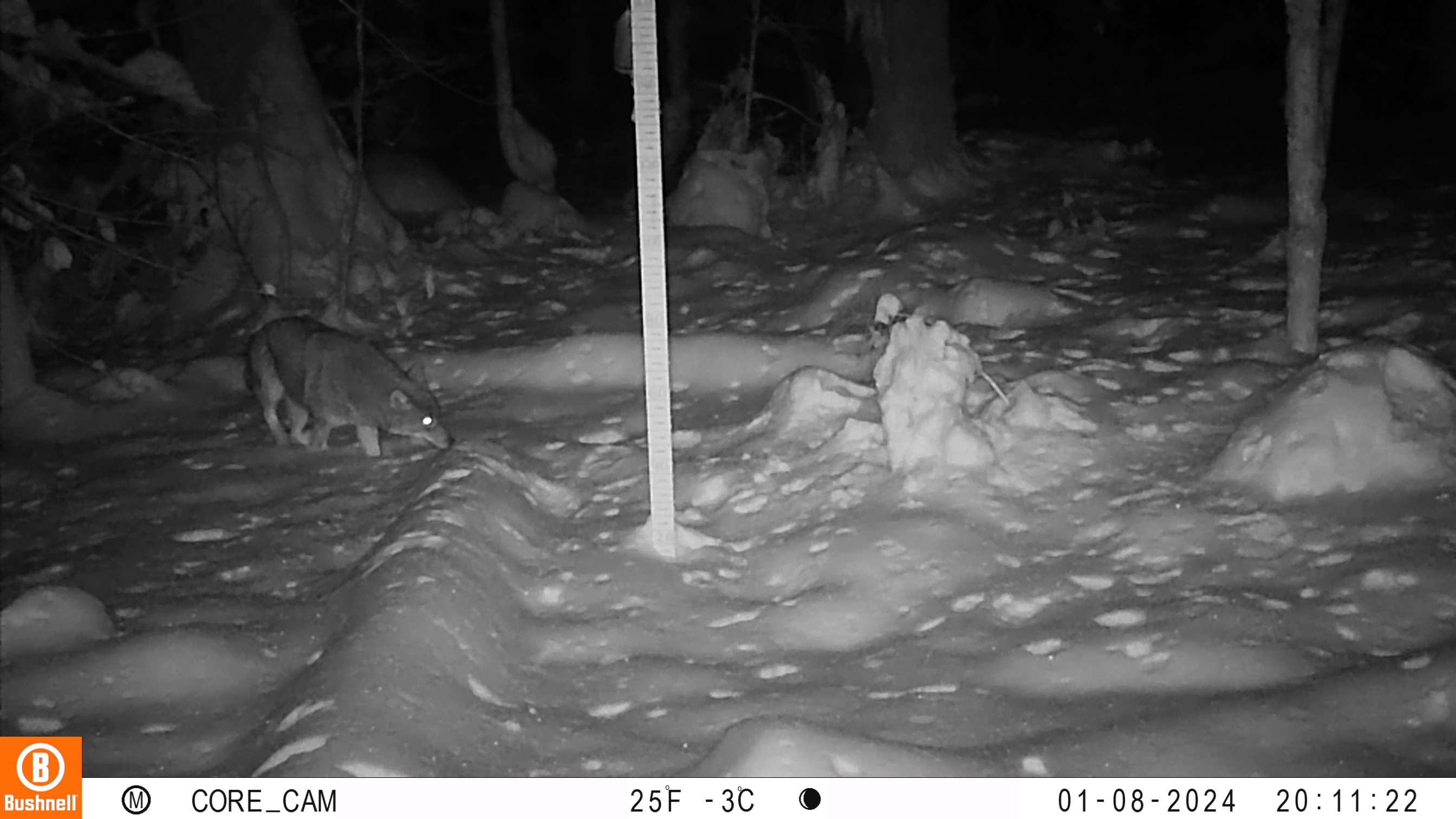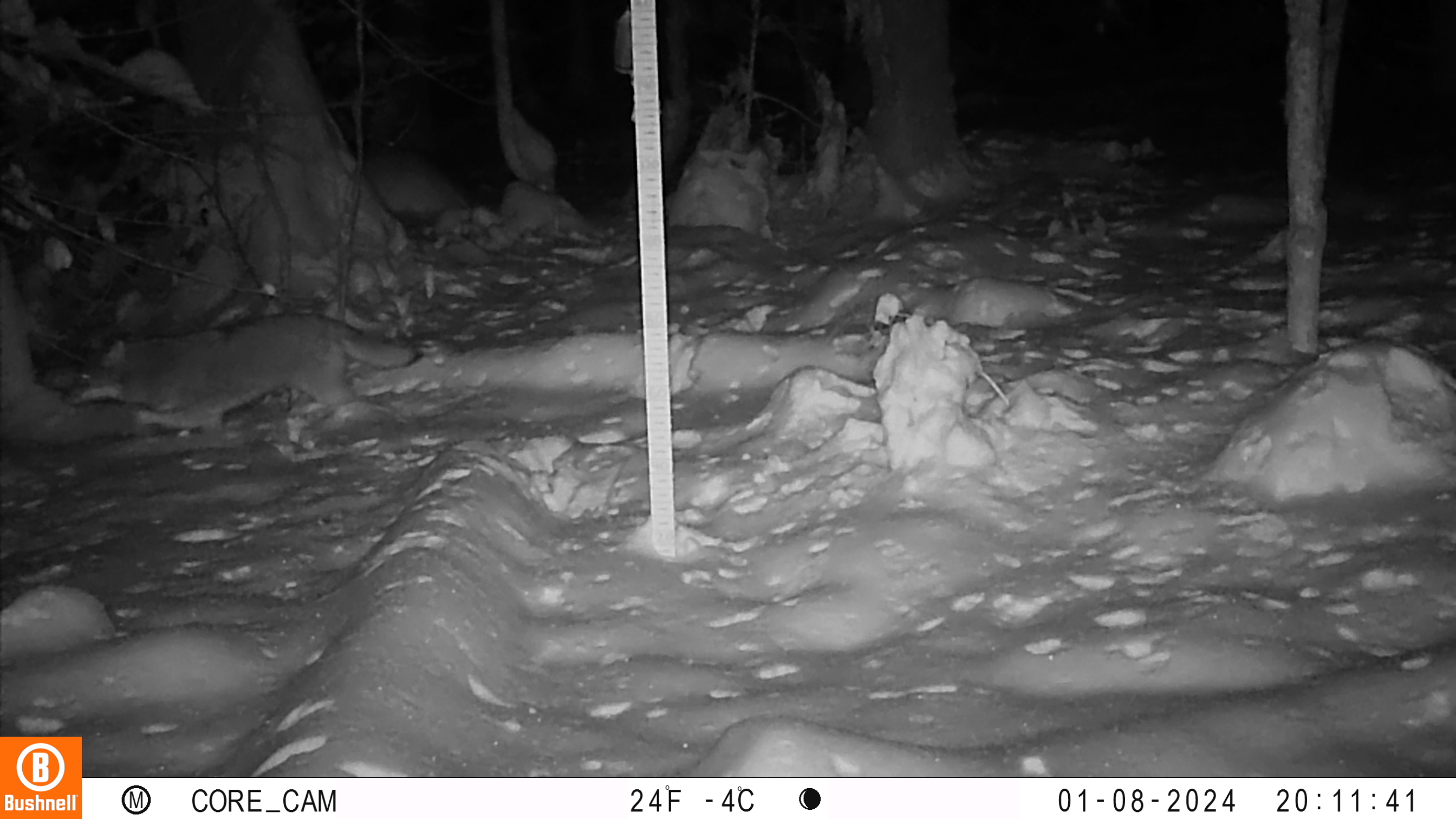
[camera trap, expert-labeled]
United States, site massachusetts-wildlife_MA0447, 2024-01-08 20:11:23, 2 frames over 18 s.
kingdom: Animalia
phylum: Chordata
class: Mammalia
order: Carnivora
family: Canidae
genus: Canis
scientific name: Canis latrans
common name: coyote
Coyote (Canis latrans).